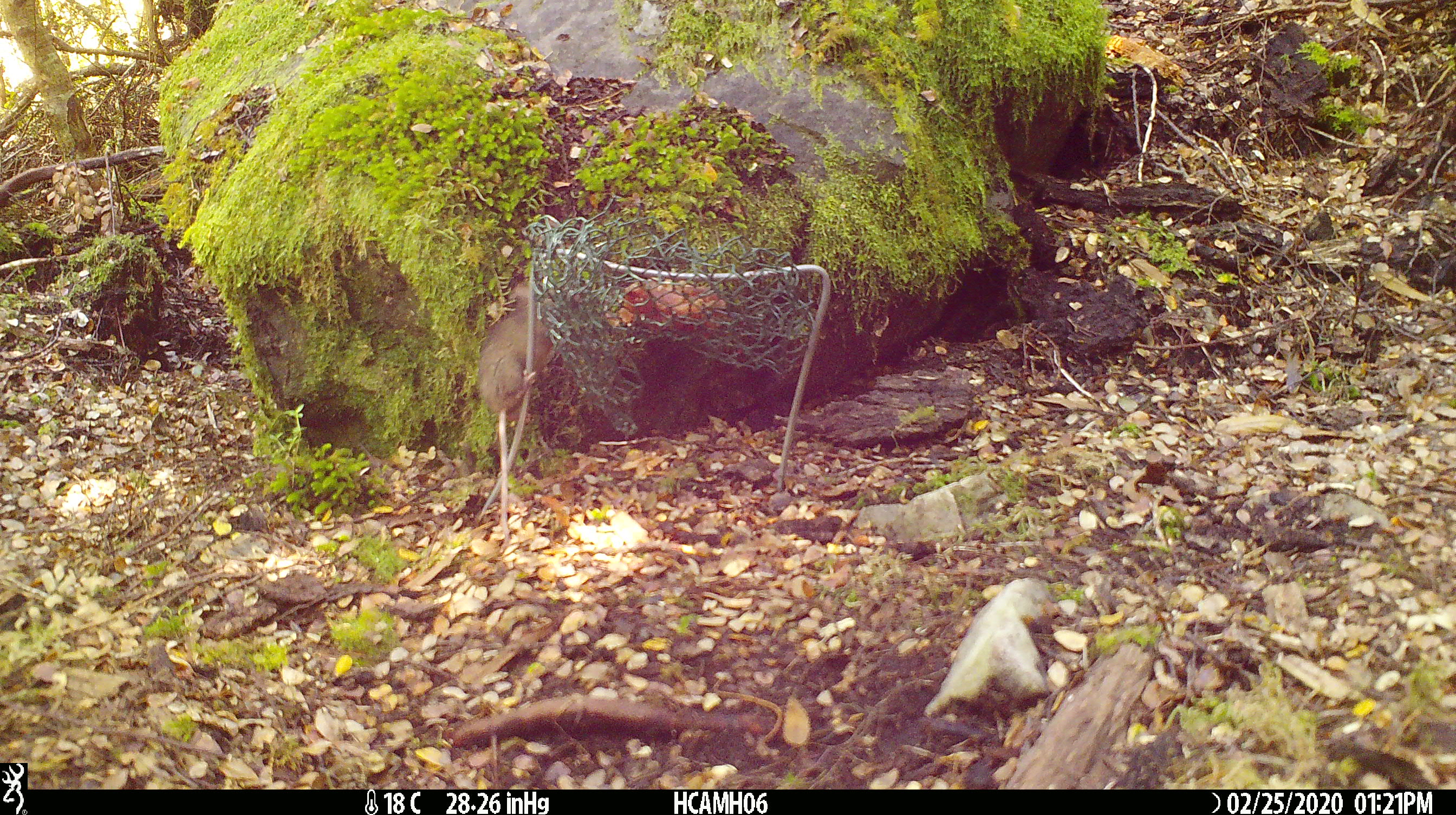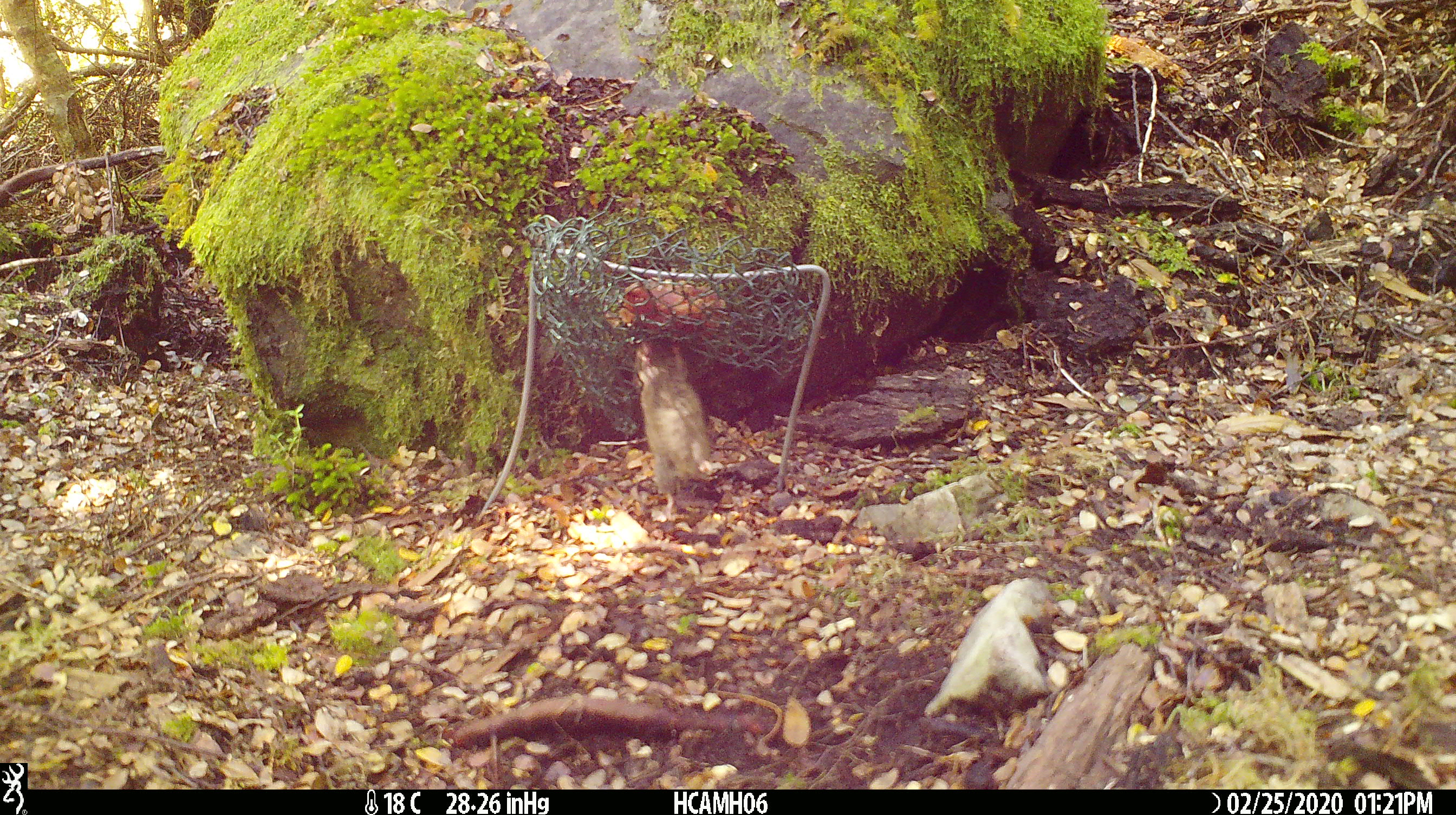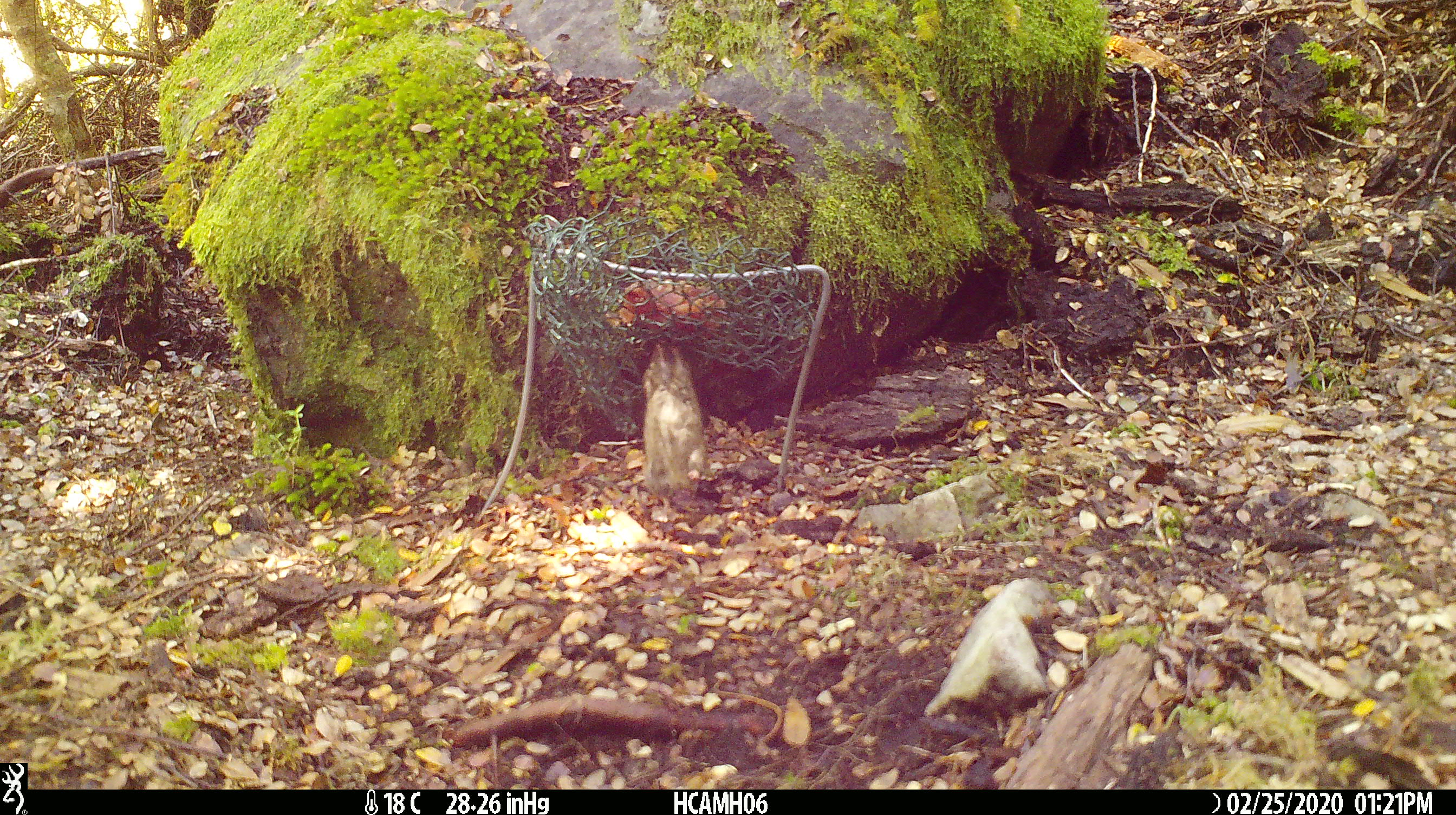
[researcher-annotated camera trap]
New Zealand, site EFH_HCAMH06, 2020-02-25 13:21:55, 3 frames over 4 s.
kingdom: Animalia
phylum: Chordata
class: Mammalia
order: Rodentia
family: Muridae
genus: Mus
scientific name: Mus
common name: mouse